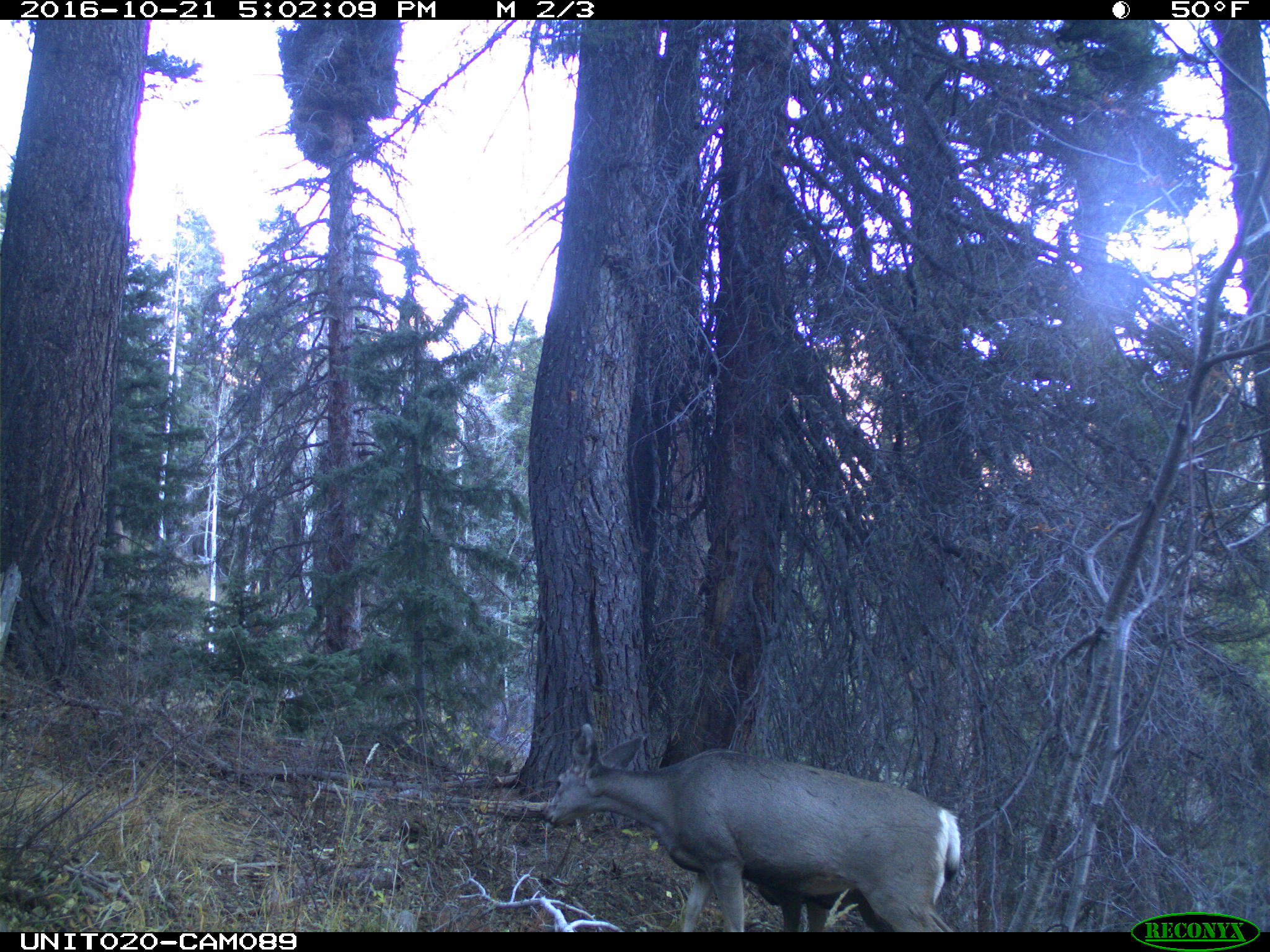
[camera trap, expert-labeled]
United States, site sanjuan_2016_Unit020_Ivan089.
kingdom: Animalia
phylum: Chordata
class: Mammalia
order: Artiodactyla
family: Cervidae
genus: Odocoileus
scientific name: Odocoileus hemionus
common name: mule deer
Odocoileus hemionus (mule deer).